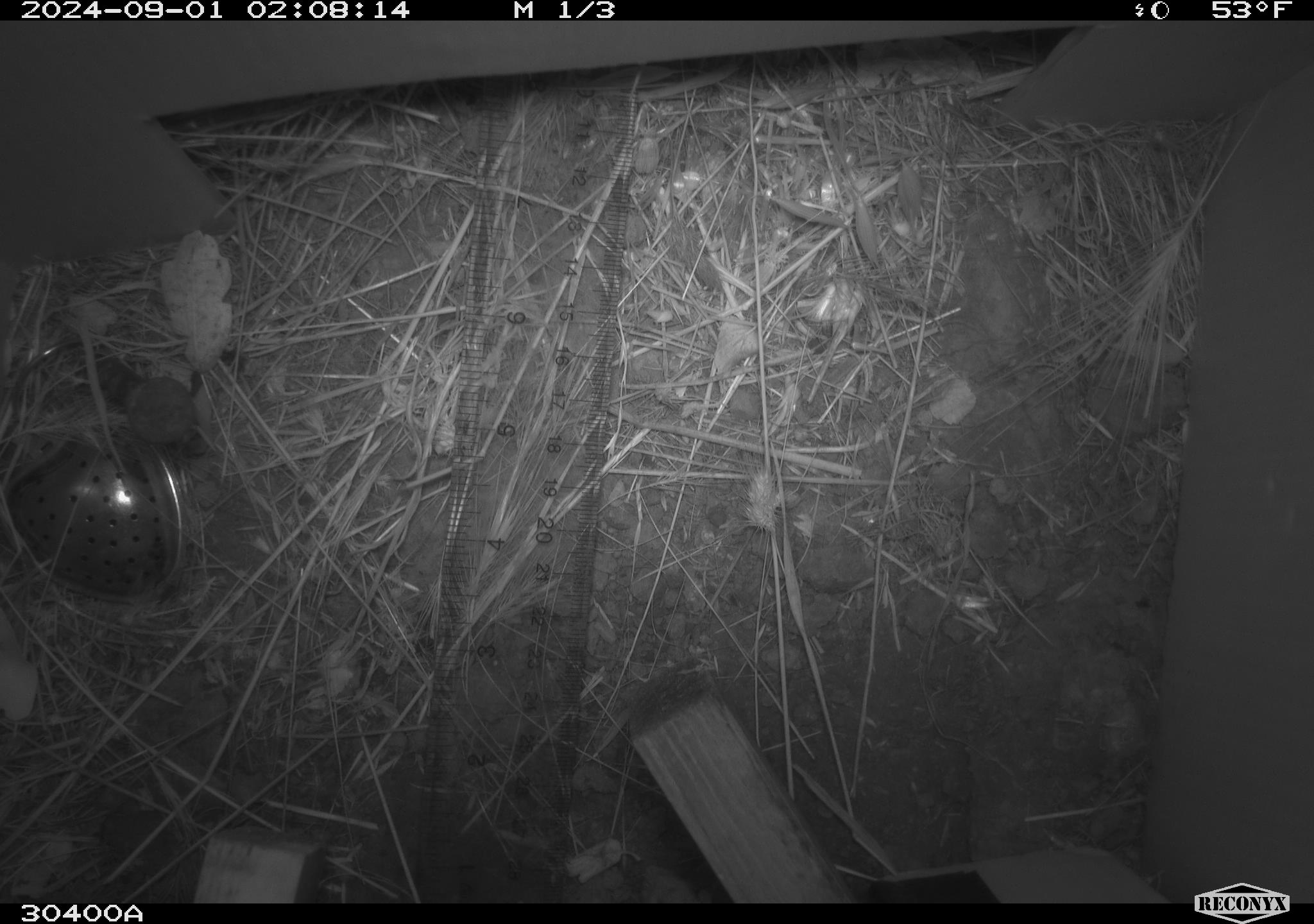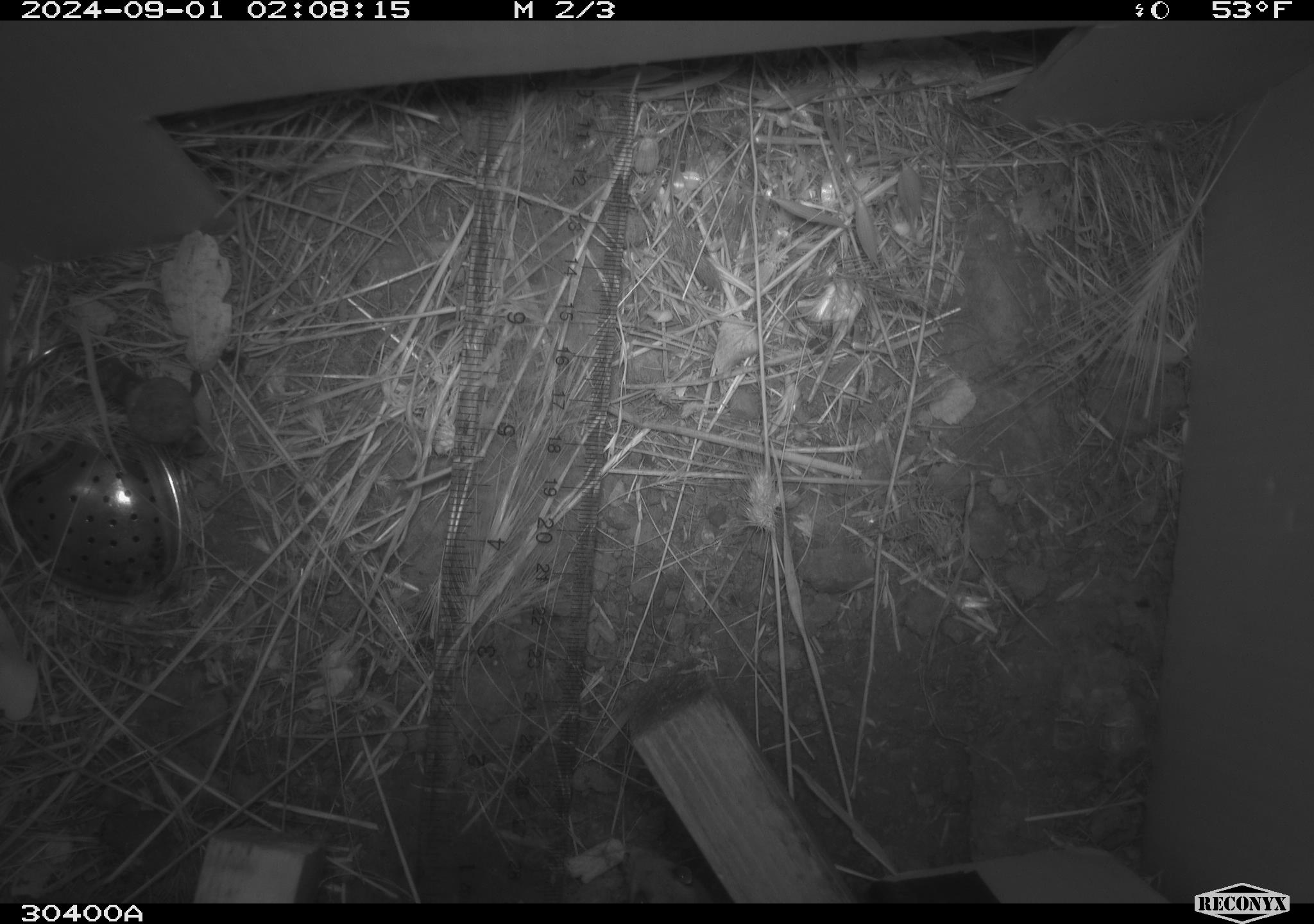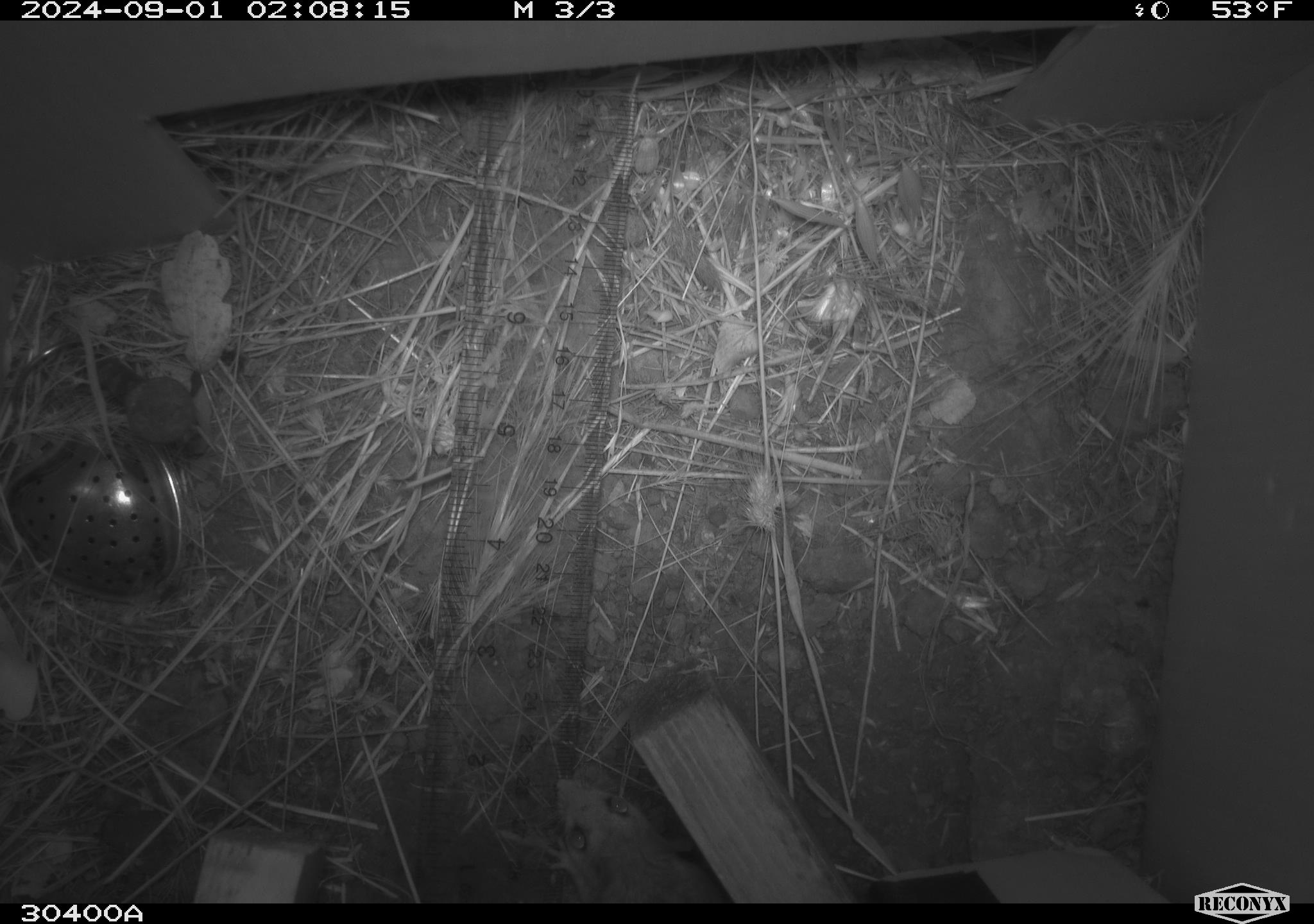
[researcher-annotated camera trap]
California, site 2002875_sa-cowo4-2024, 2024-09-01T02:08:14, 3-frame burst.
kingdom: Animalia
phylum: Chordata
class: Mammalia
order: Rodentia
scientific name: Rodentia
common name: rodent